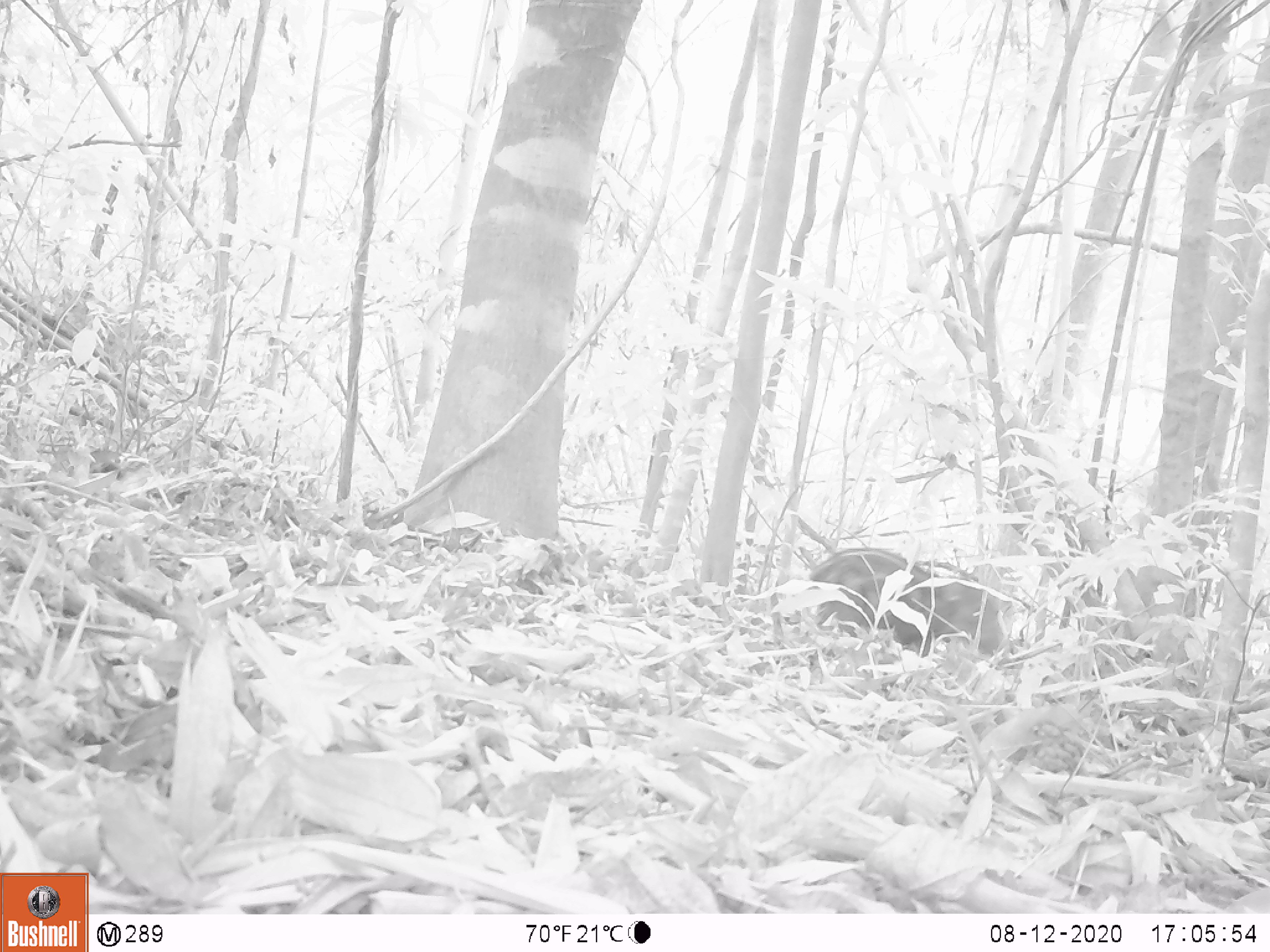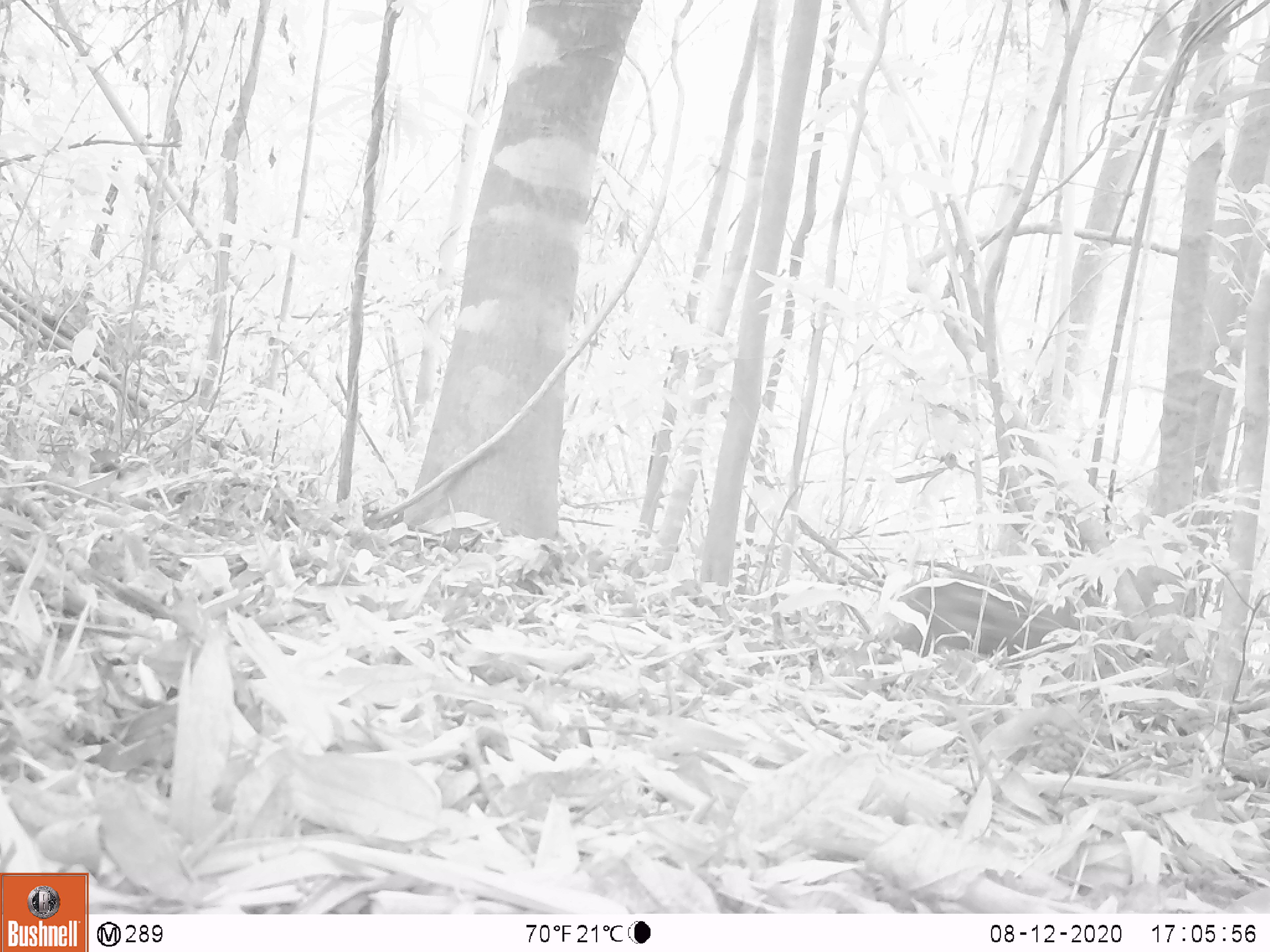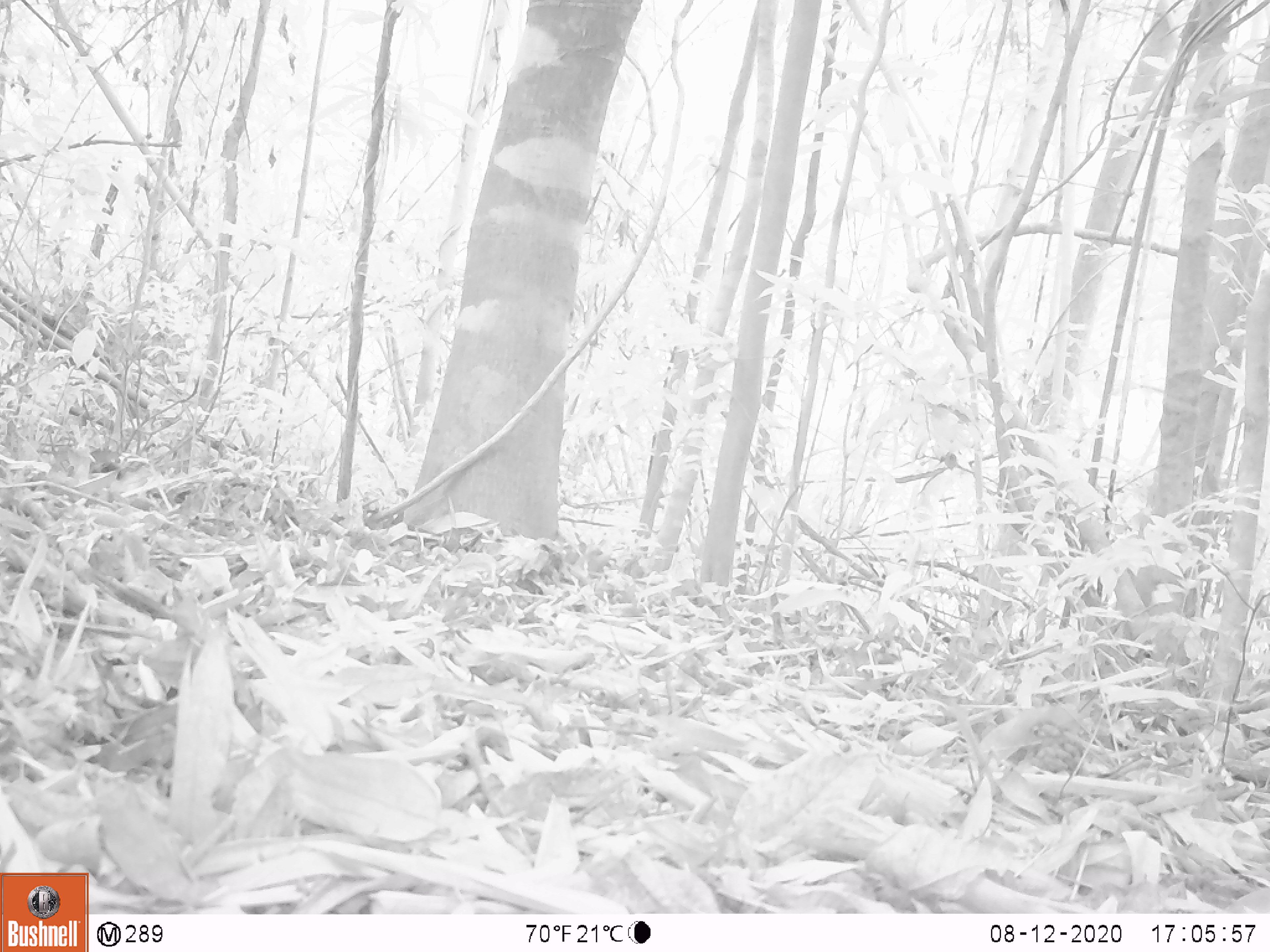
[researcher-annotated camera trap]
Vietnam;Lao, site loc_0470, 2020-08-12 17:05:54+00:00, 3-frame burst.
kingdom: Animalia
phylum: Chordata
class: Mammalia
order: Artiodactyla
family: Suidae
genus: Sus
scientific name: Sus scrofa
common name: eurasian wild pig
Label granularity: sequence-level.